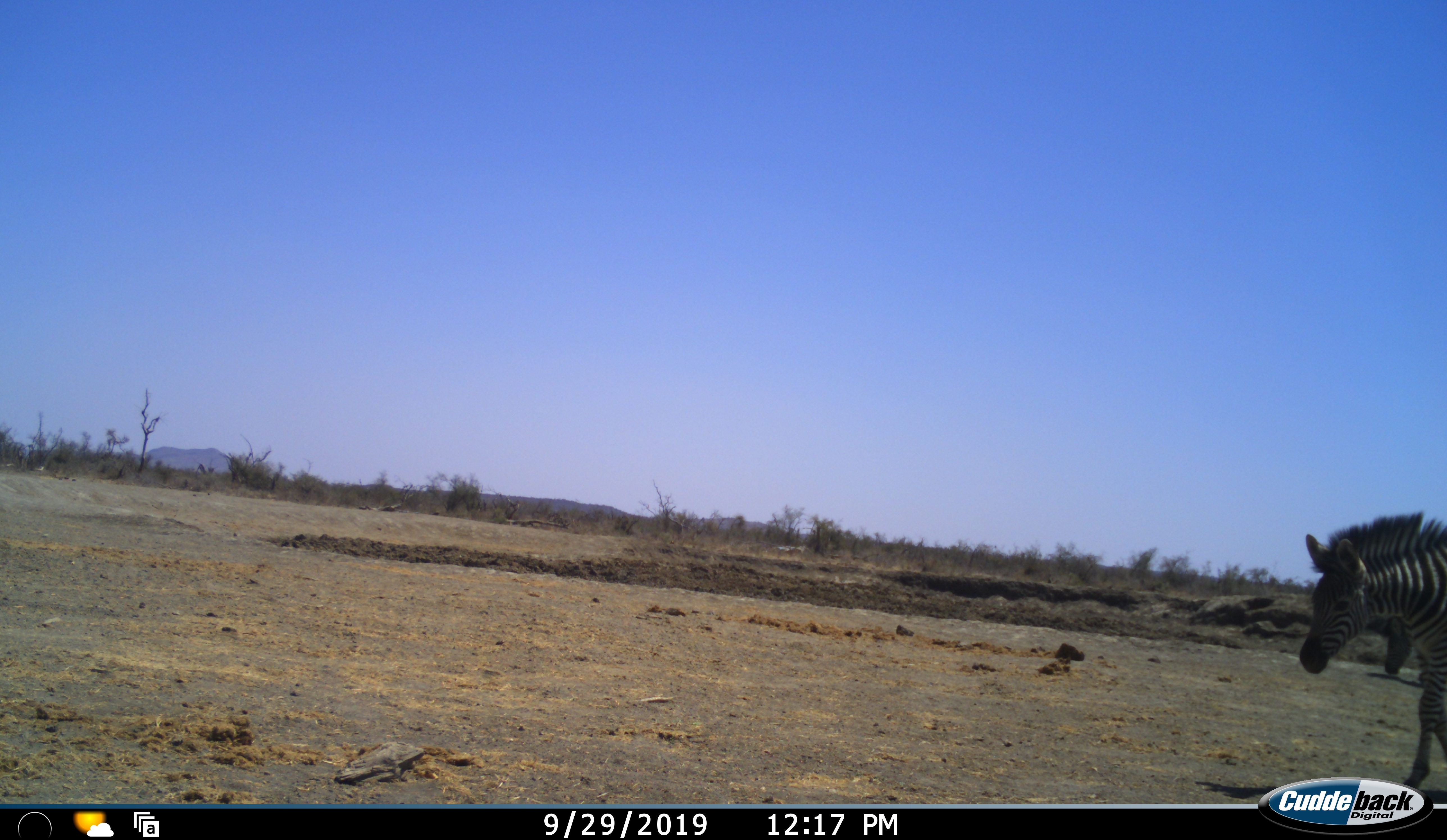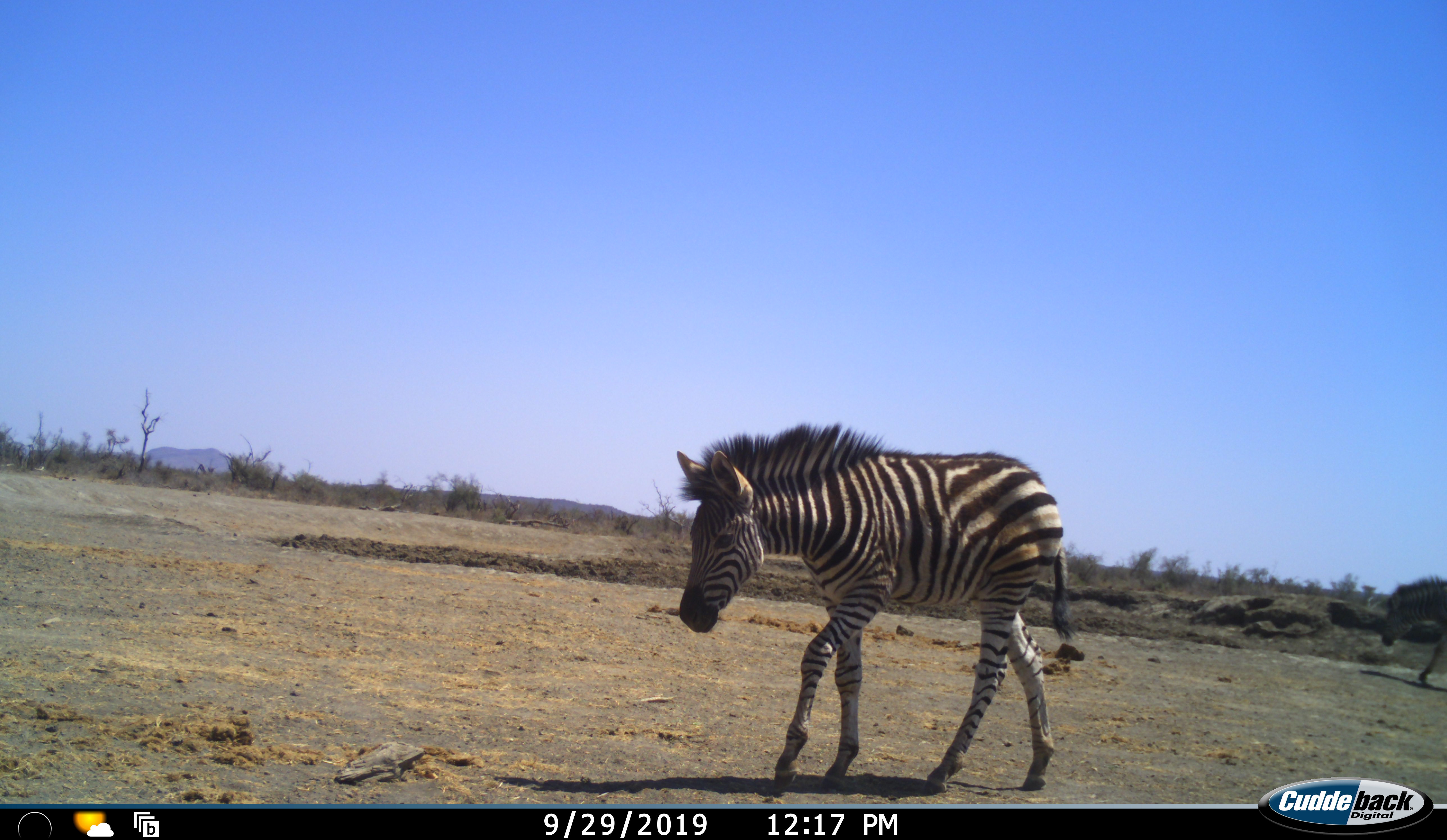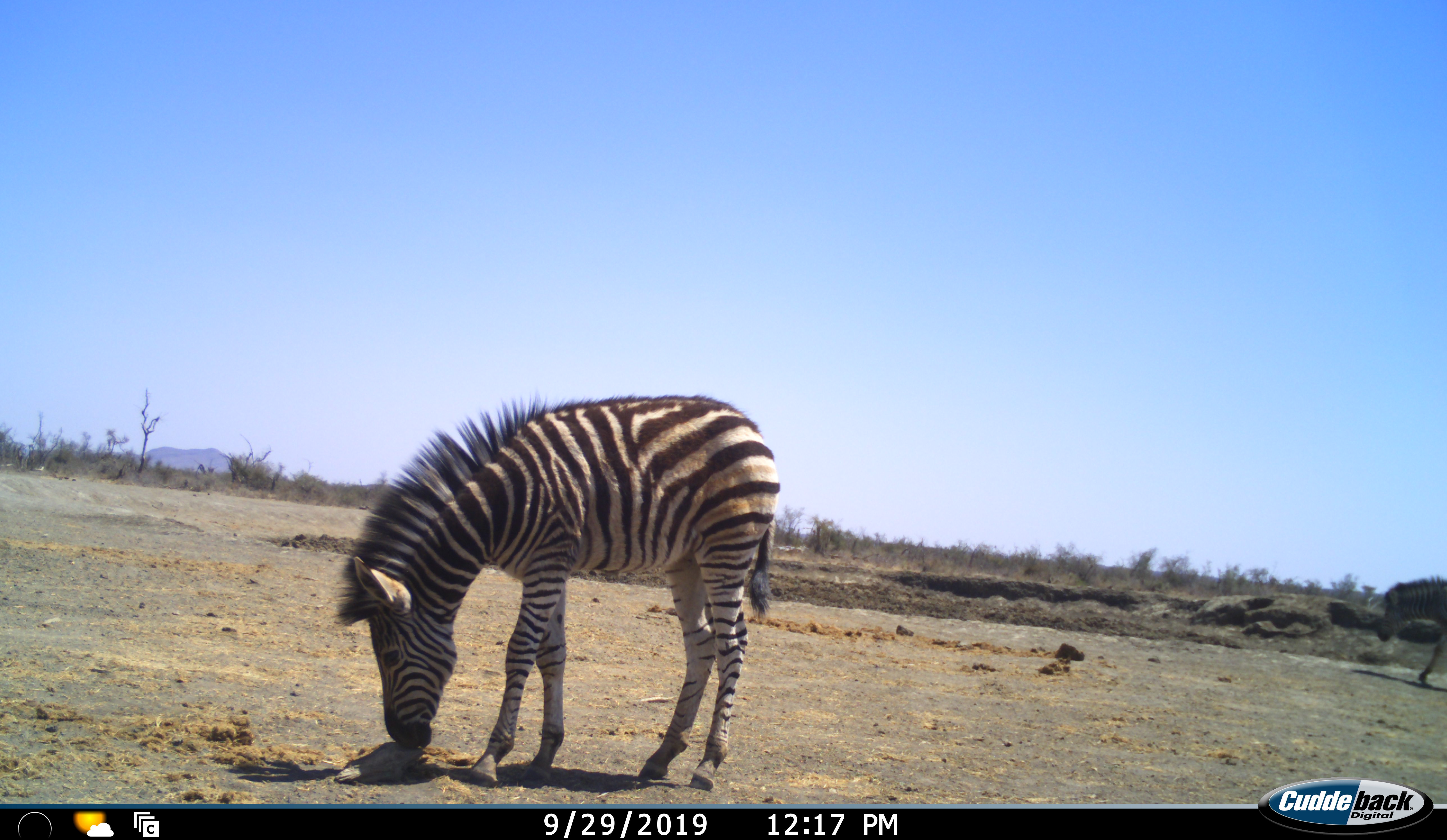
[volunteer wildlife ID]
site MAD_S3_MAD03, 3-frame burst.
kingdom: Animalia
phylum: Chordata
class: Mammalia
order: Perissodactyla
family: Equidae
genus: Equus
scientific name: Equus quagga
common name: plains zebra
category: zebraplains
Zebraplains (plains zebra) (Equus quagga), count 2. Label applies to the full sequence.